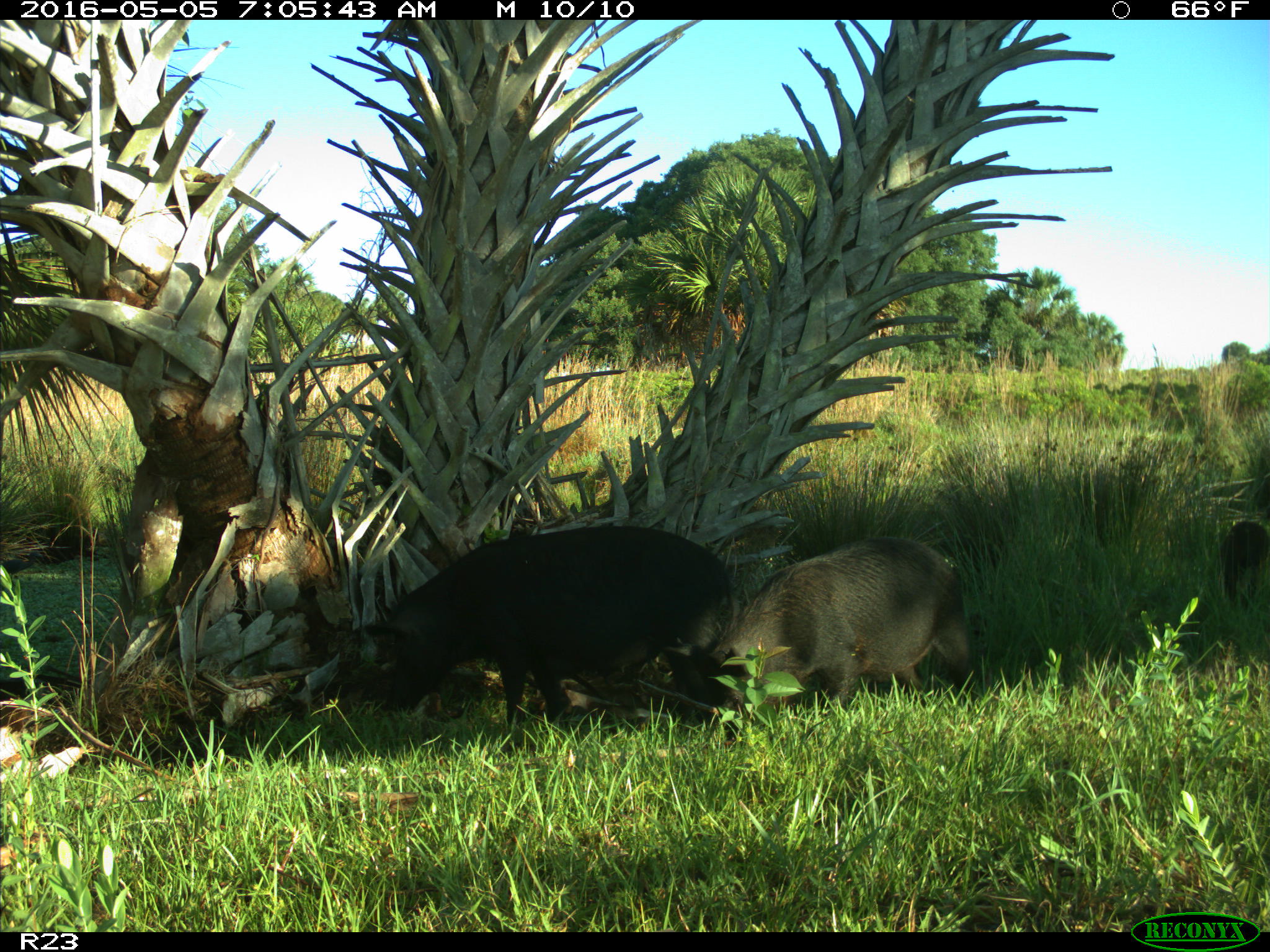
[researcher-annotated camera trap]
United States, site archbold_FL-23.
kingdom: Animalia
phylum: Chordata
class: Mammalia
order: Artiodactyla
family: Suidae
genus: Sus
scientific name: Sus scrofa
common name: wild boar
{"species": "Sus scrofa (wild boar)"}